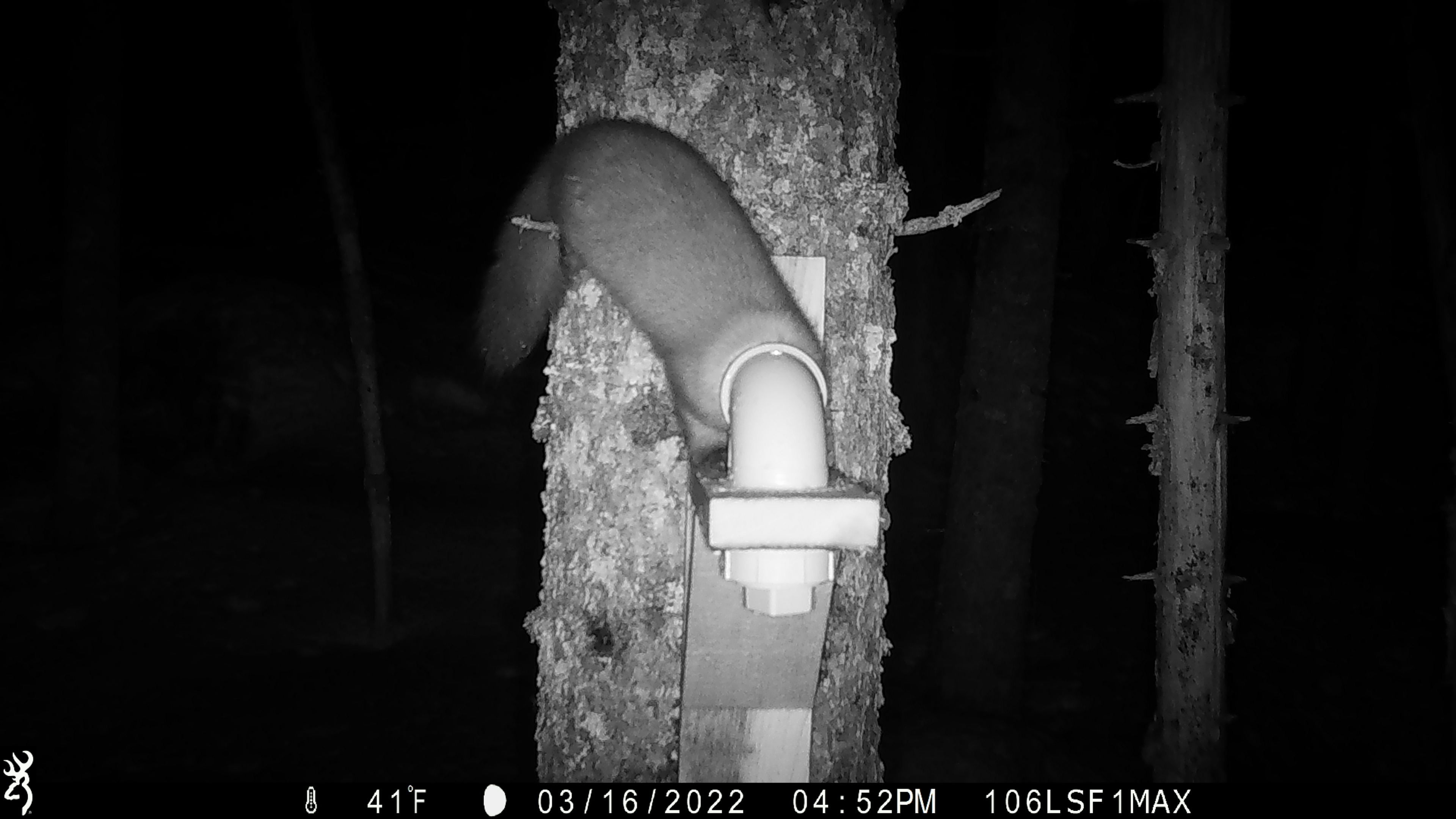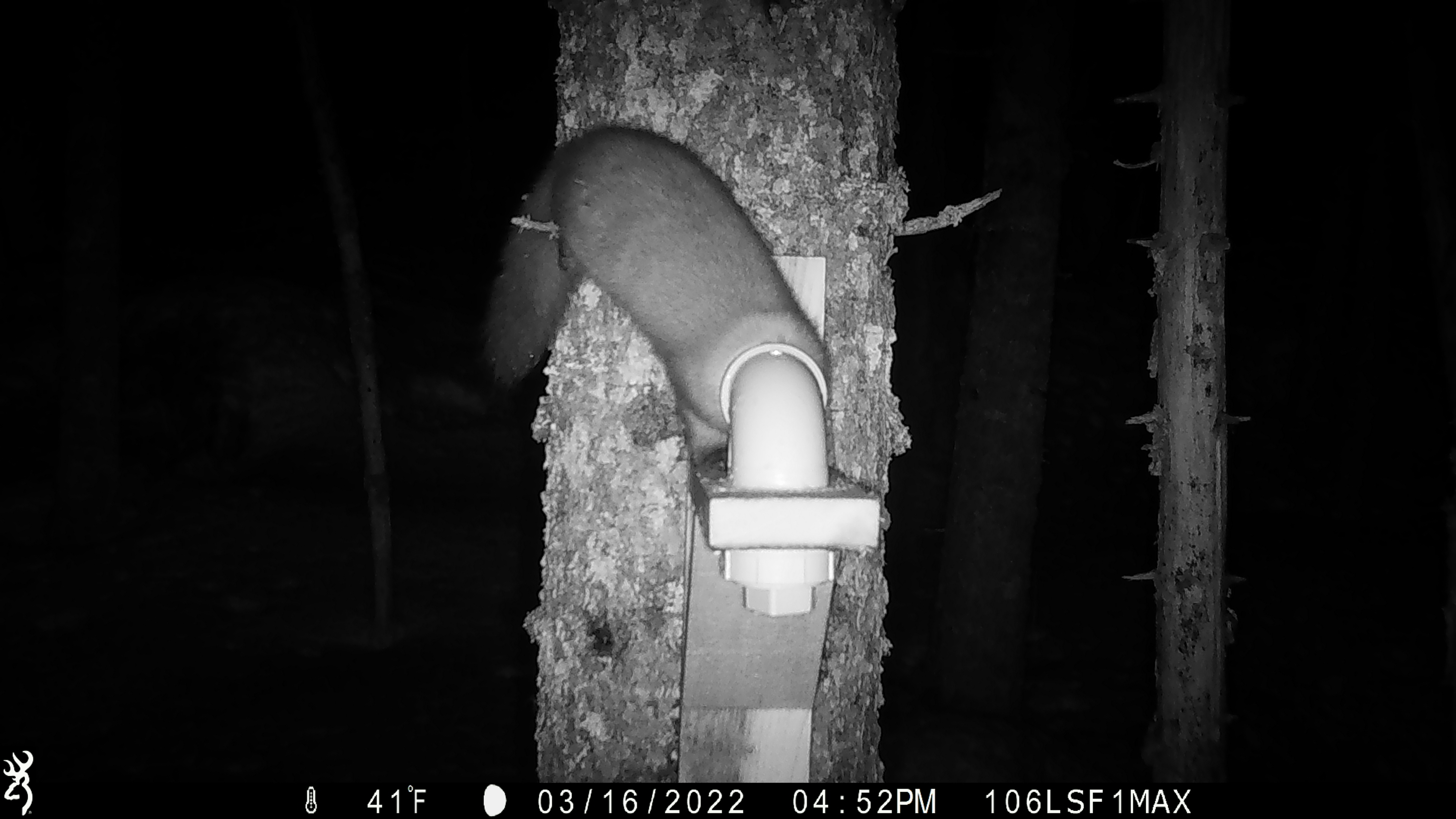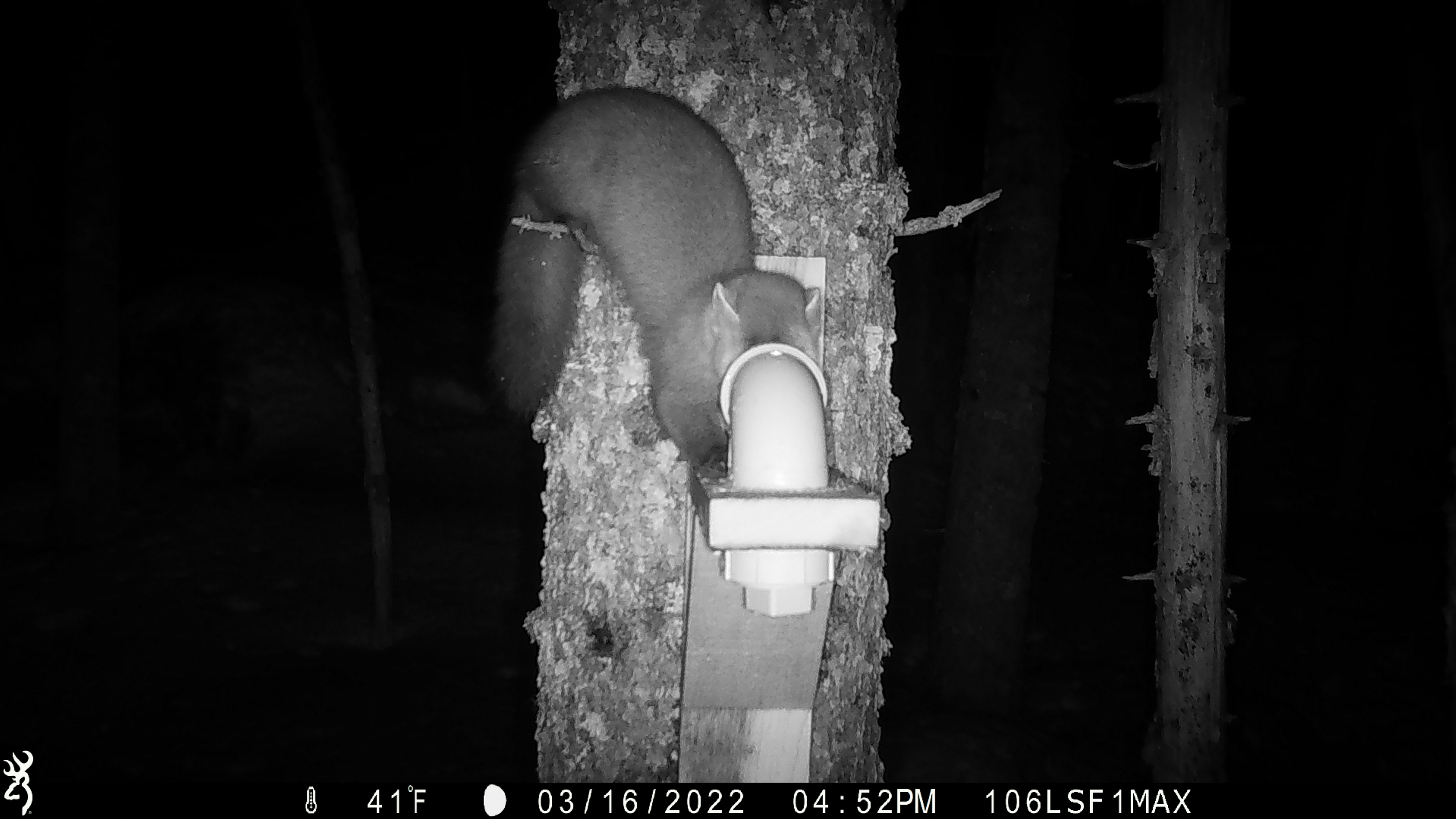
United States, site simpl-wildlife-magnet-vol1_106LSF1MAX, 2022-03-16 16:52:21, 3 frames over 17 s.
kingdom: Animalia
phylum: Chordata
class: Mammalia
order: Carnivora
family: Mustelidae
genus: Martes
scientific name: Martes americana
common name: american marten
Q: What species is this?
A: American marten (Martes americana).